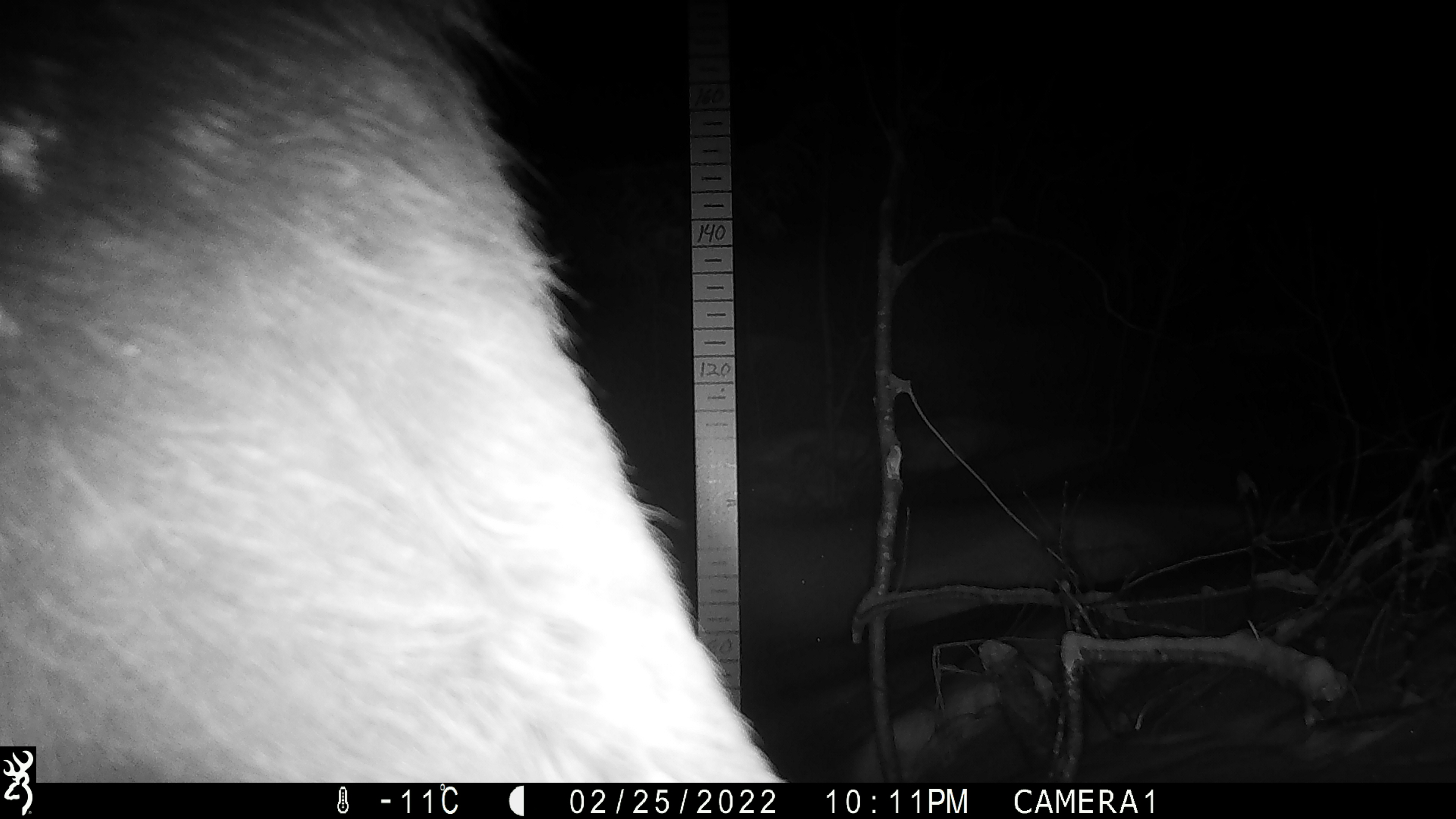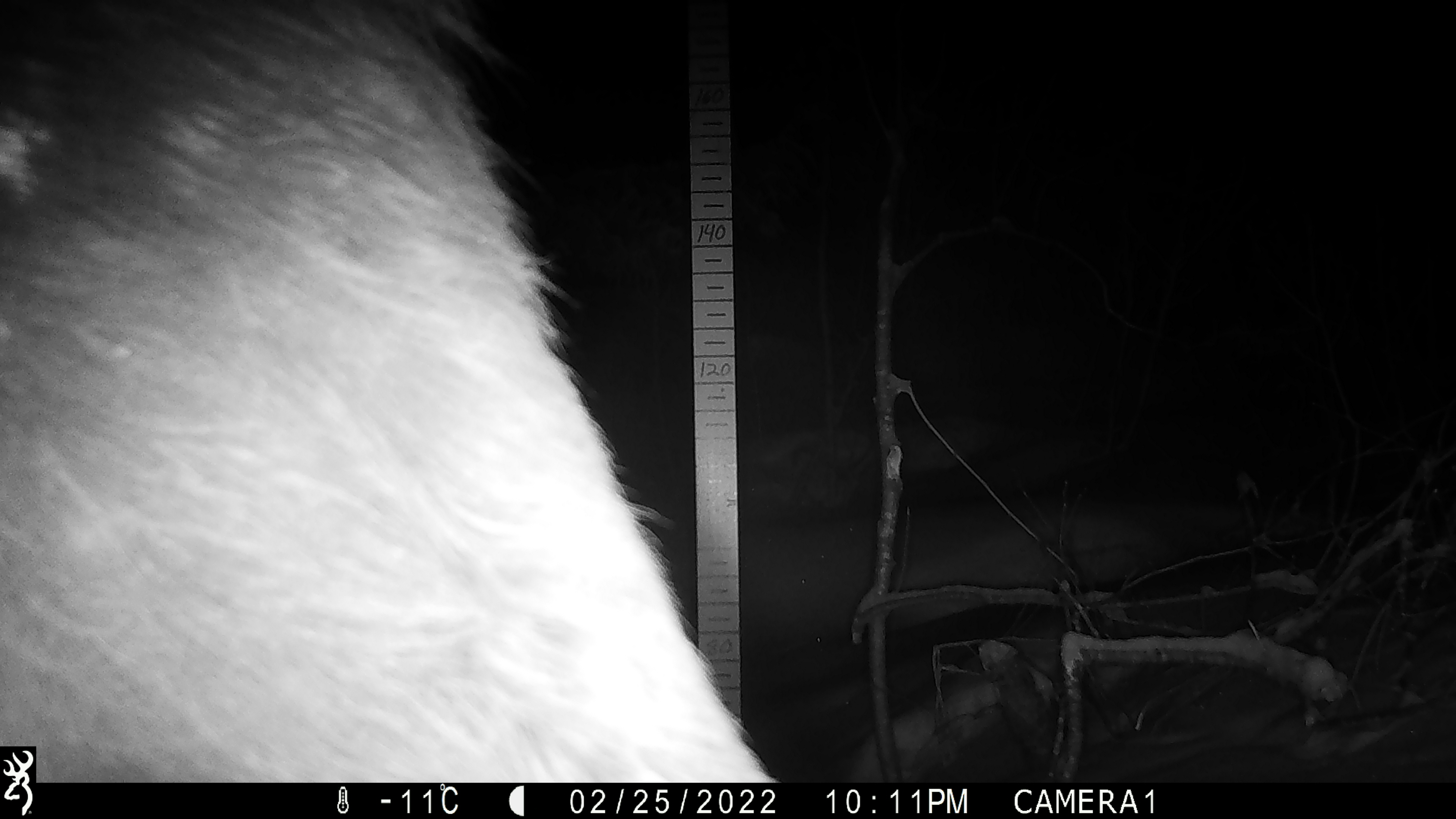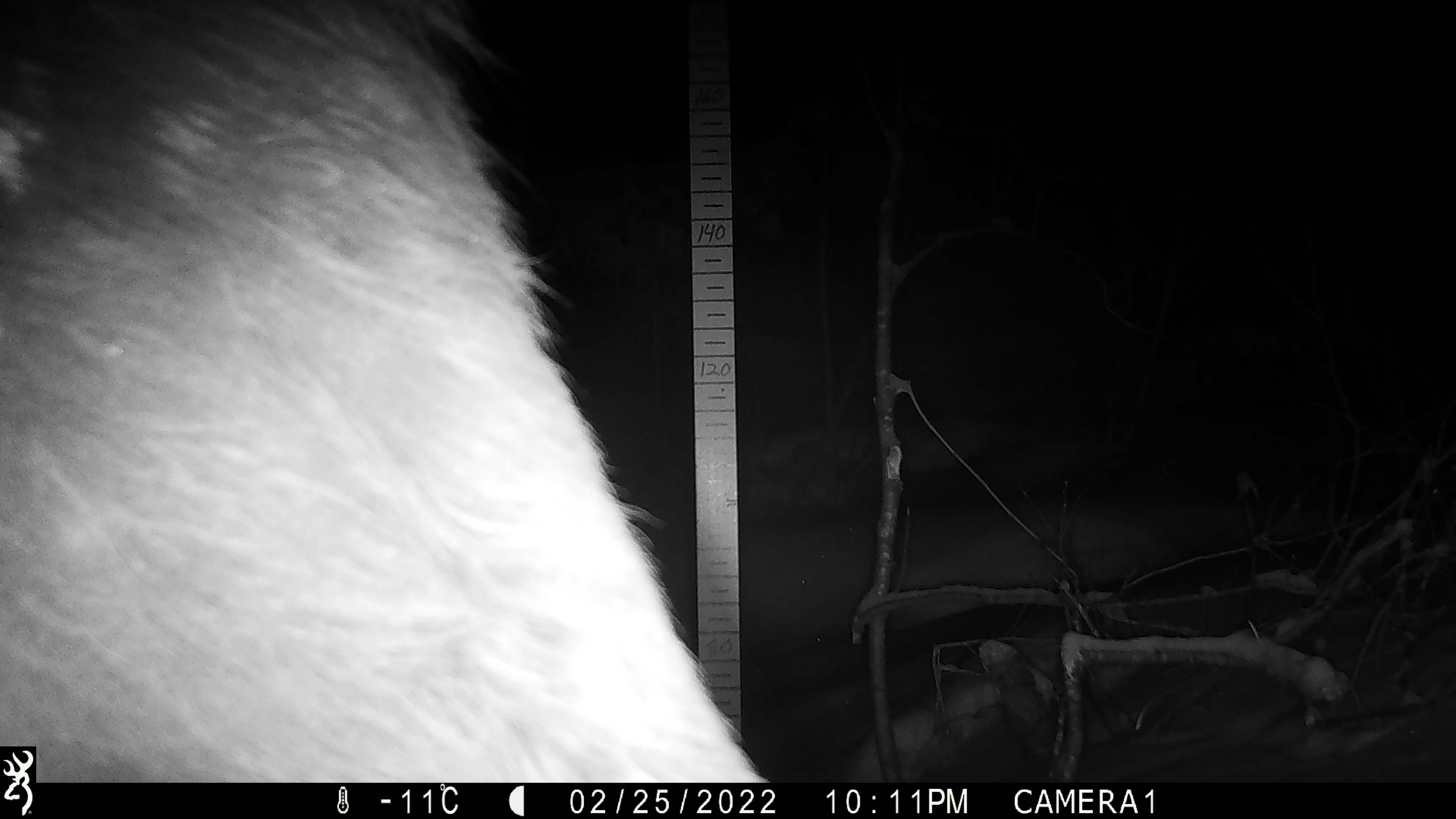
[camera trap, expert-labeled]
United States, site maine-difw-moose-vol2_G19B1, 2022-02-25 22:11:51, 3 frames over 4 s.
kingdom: Animalia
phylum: Chordata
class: Mammalia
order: Artiodactyla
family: Cervidae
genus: Alces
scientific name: Alces alces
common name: moose